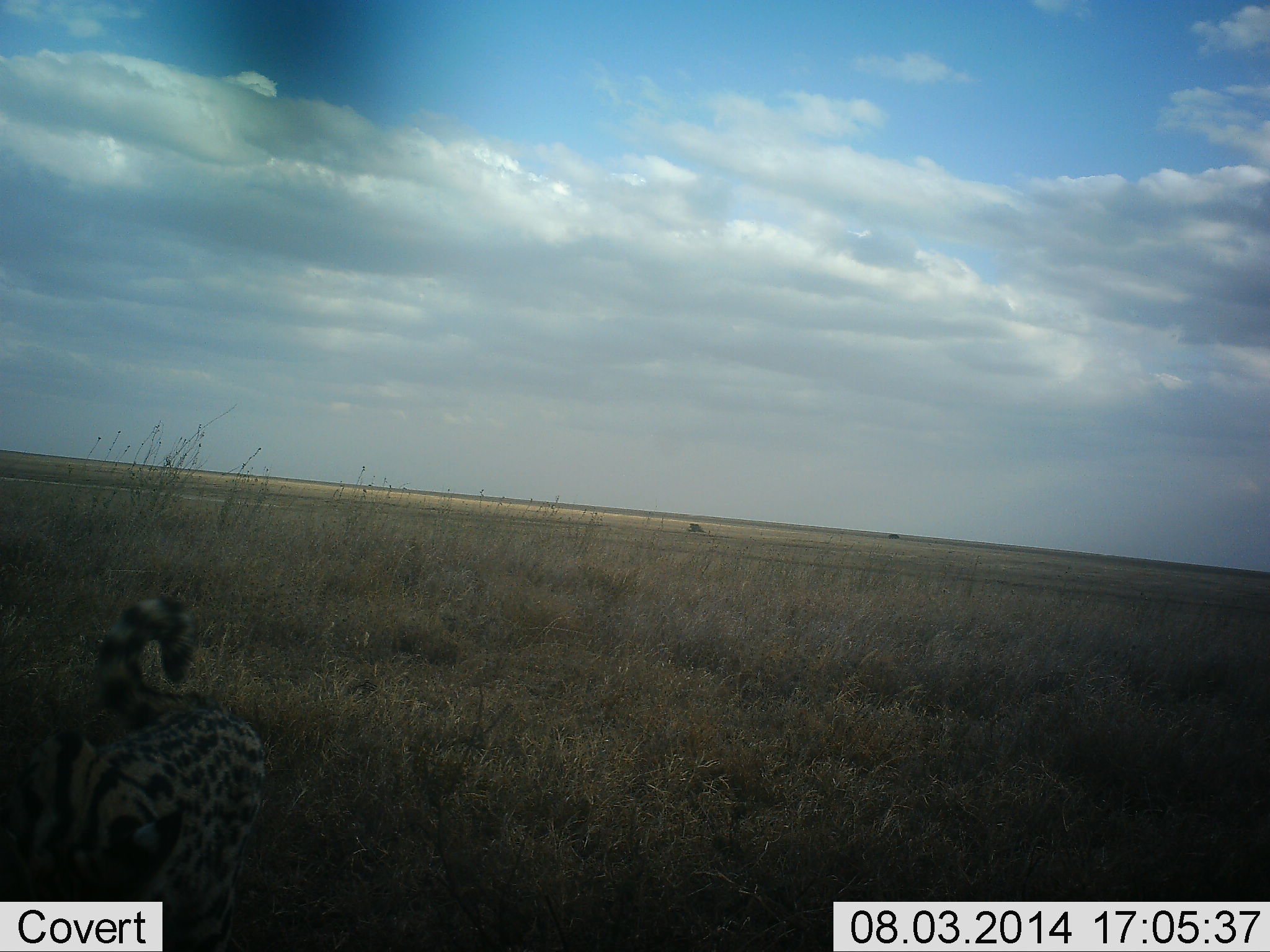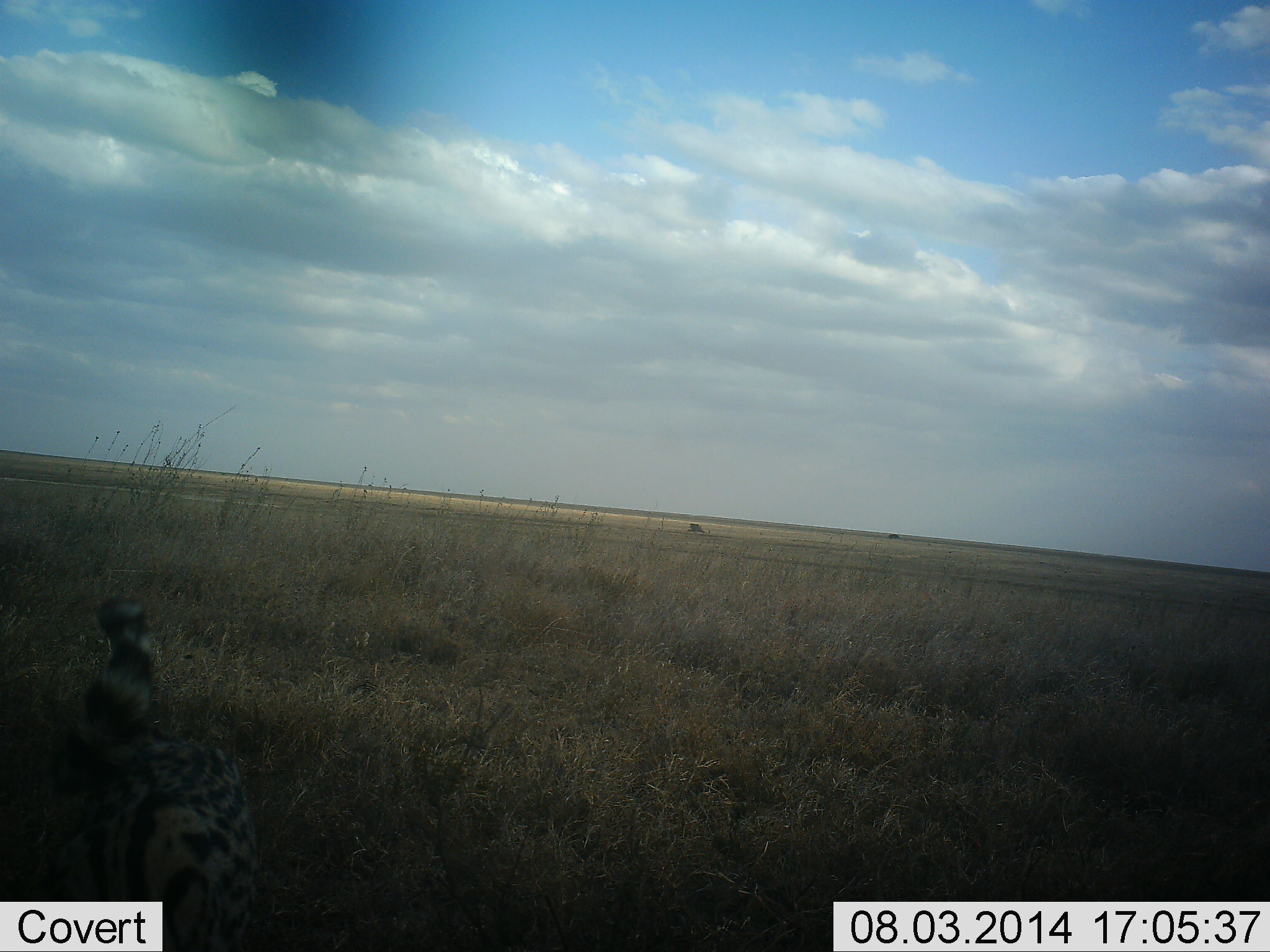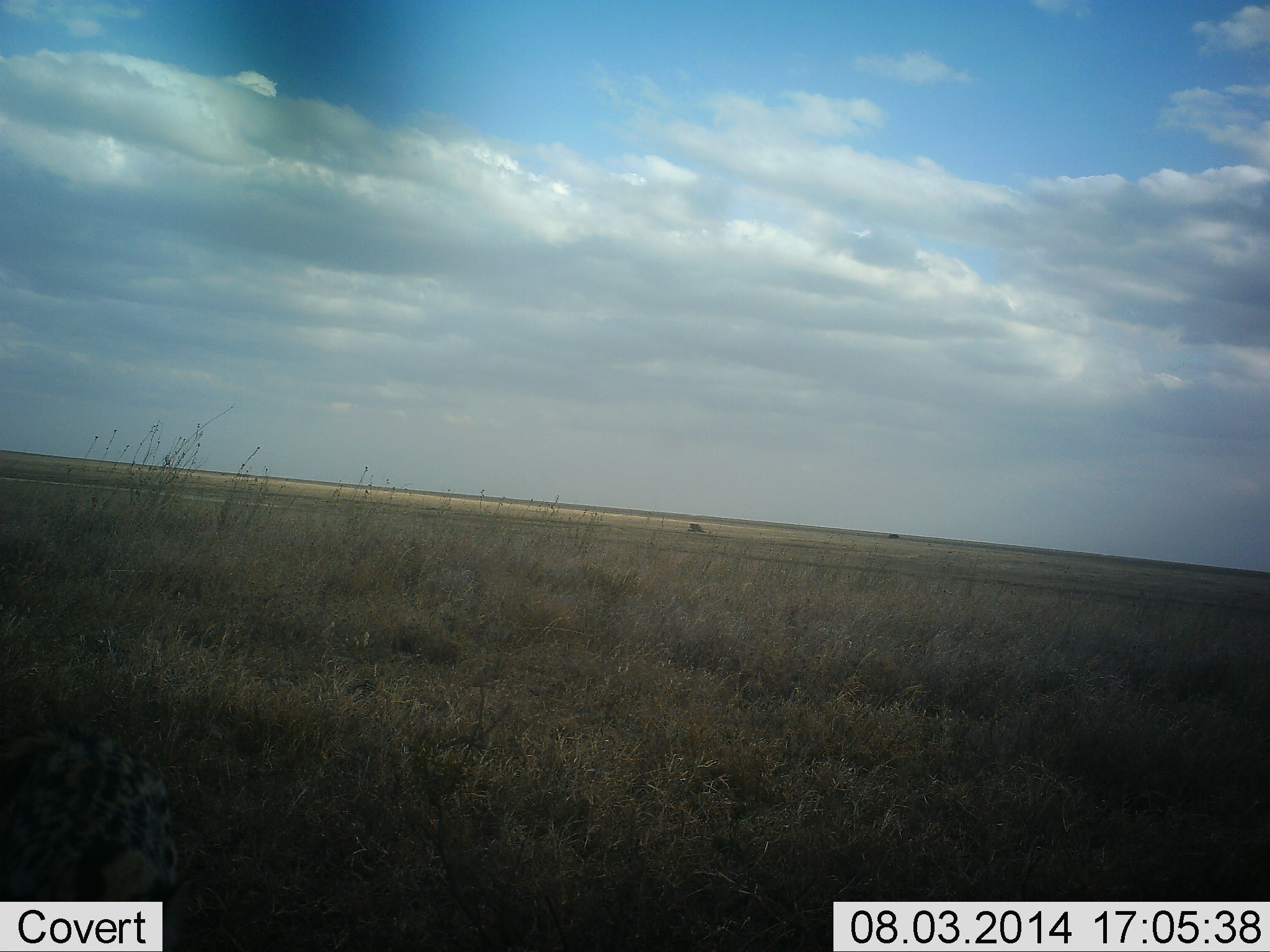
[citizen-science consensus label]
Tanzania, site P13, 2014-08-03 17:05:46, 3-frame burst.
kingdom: Animalia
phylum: Chordata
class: Mammalia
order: Carnivora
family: Felidae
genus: Leptailurus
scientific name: Leptailurus serval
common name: serval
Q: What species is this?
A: Serval (Leptailurus serval).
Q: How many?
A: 1.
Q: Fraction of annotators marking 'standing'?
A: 0%.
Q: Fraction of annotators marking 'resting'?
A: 0%.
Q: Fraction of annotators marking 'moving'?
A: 100%.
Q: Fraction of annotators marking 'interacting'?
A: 0%.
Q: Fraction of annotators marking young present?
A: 0%.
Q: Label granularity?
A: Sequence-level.